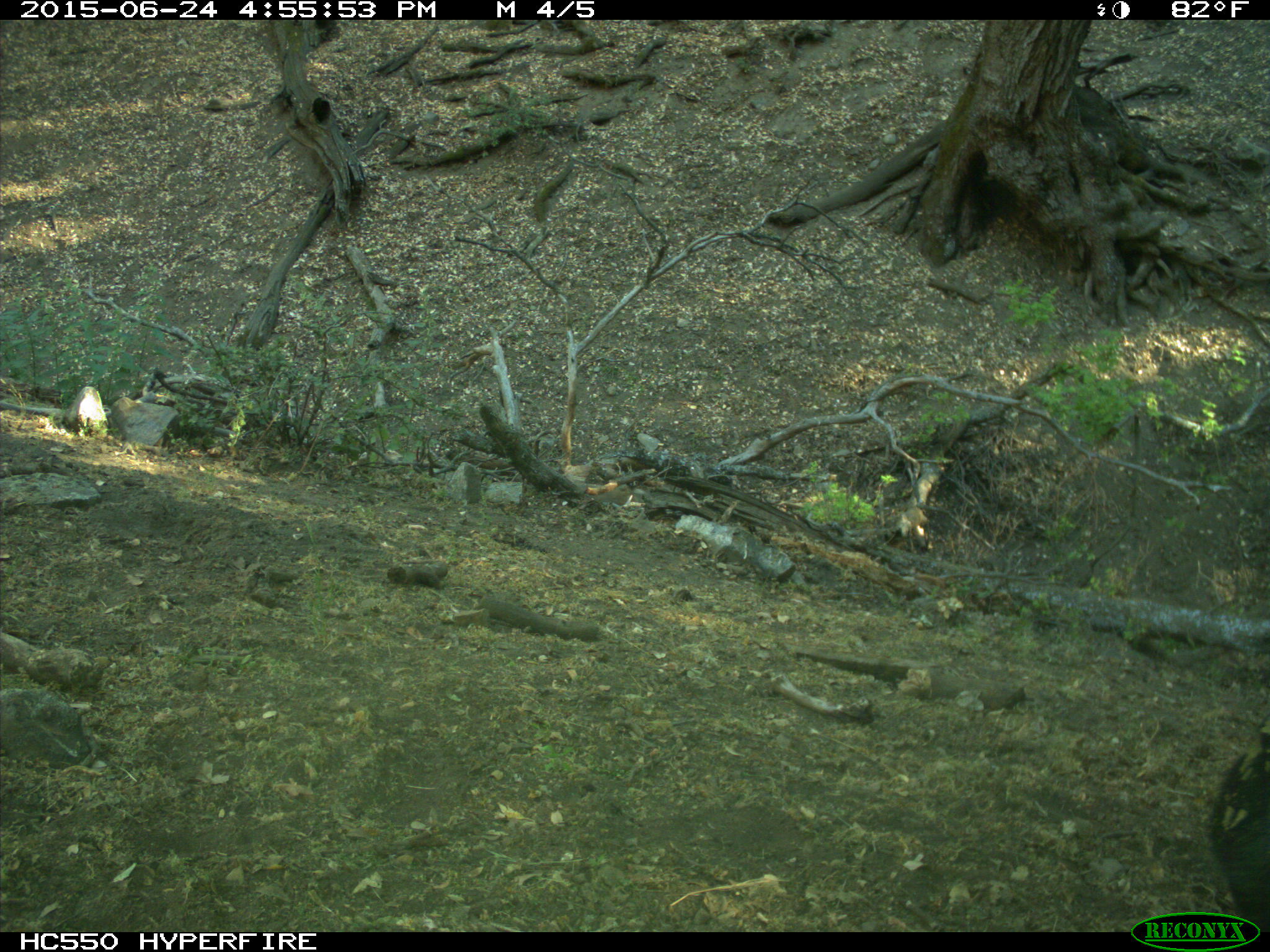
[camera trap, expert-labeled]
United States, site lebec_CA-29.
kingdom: Animalia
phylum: Chordata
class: Mammalia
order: Artiodactyla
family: Bovidae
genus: Bos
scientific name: Bos taurus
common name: domestic cow